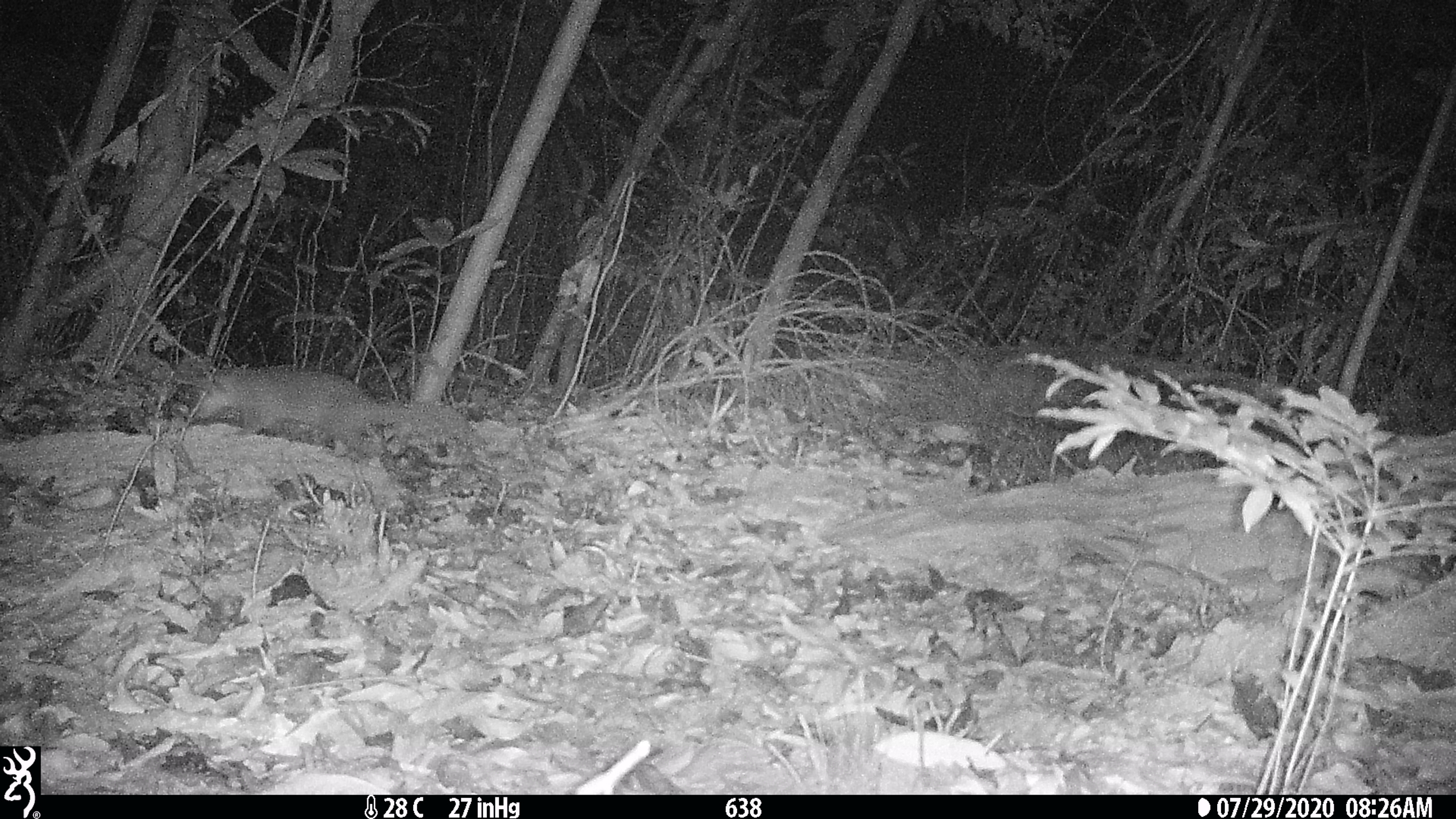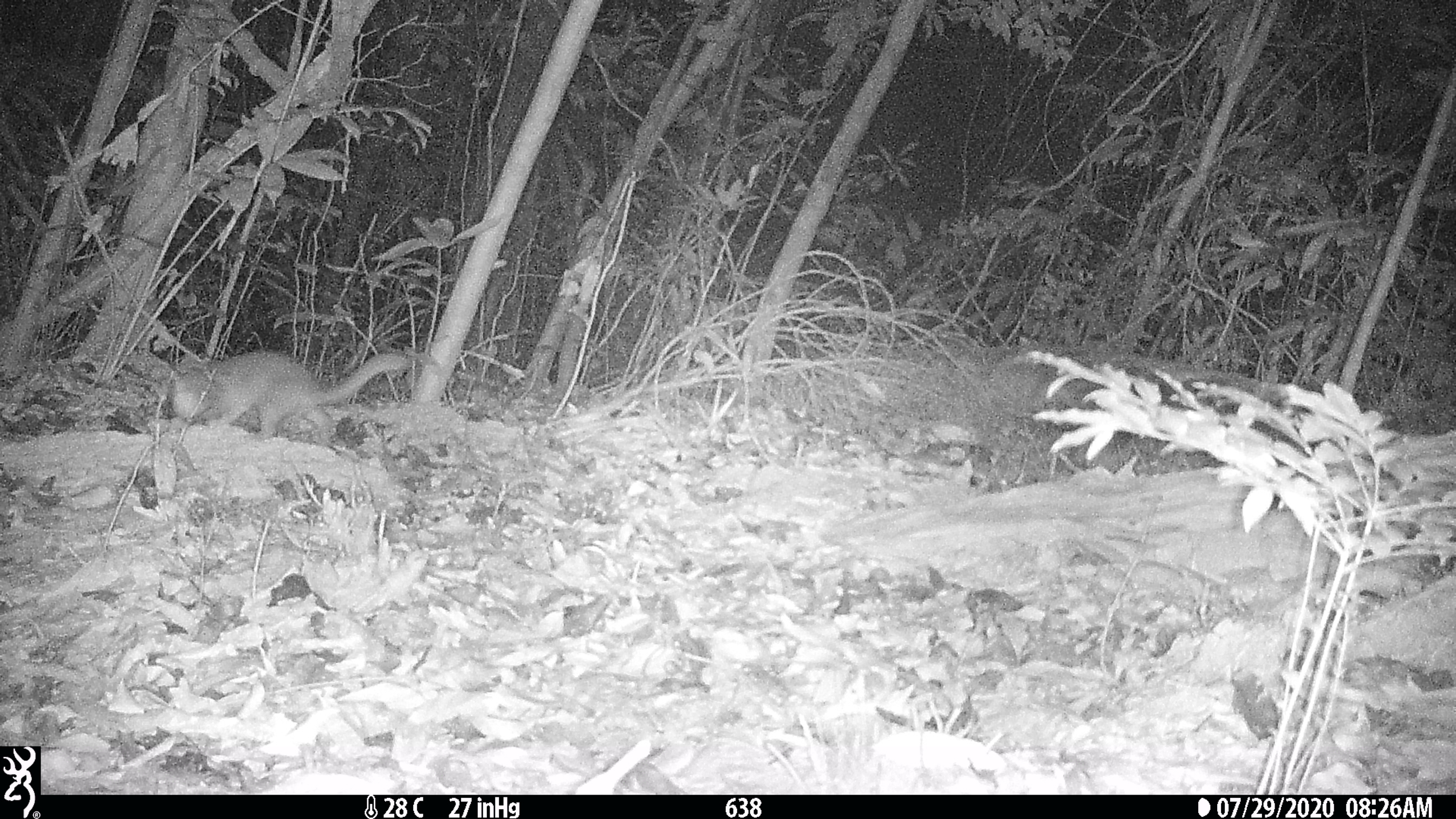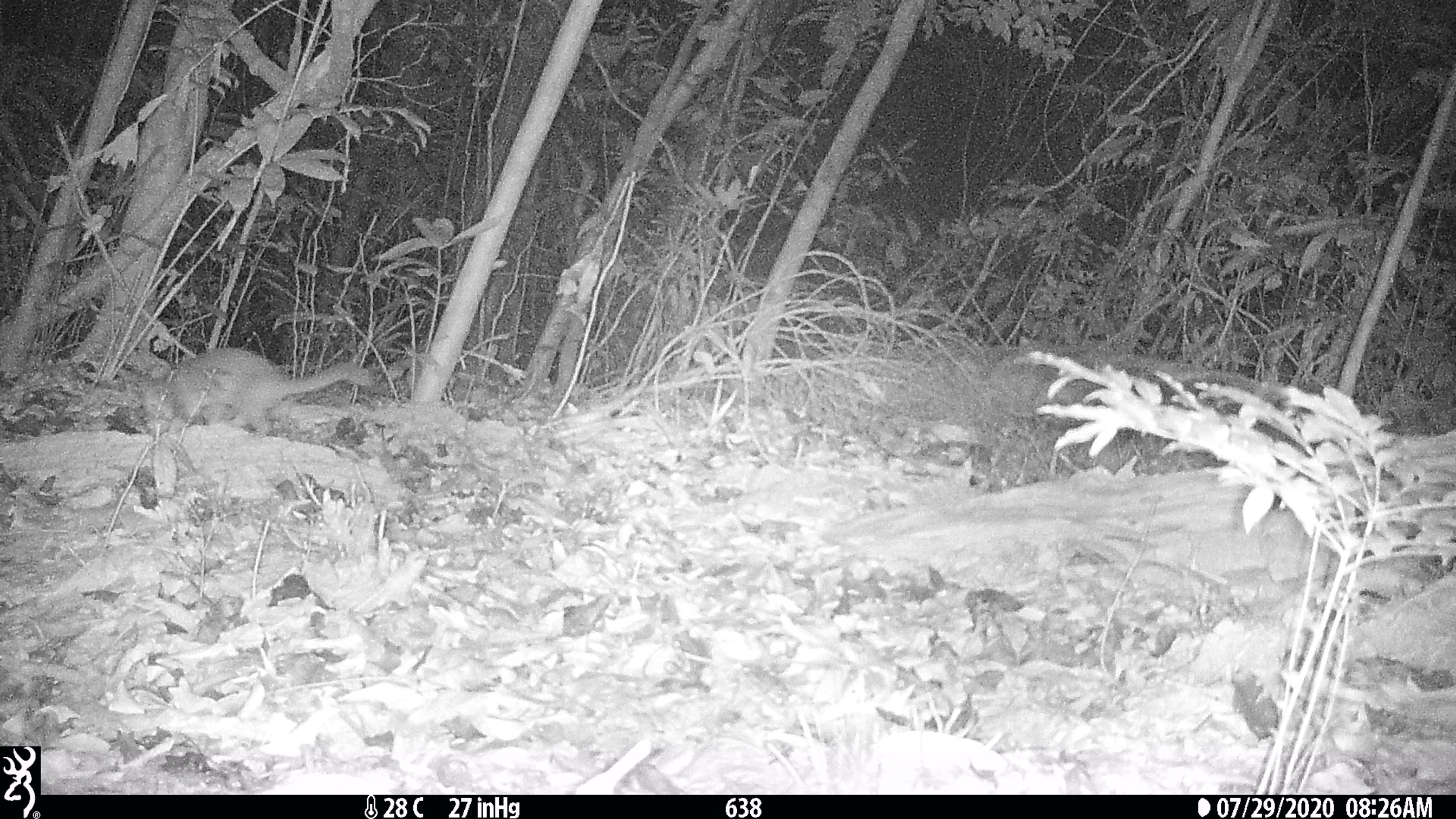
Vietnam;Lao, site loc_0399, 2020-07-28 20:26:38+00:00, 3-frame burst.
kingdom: Animalia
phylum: Chordata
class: Mammalia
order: Carnivora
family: Mustelidae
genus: Melogale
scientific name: Melogale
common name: ferret badger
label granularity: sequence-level